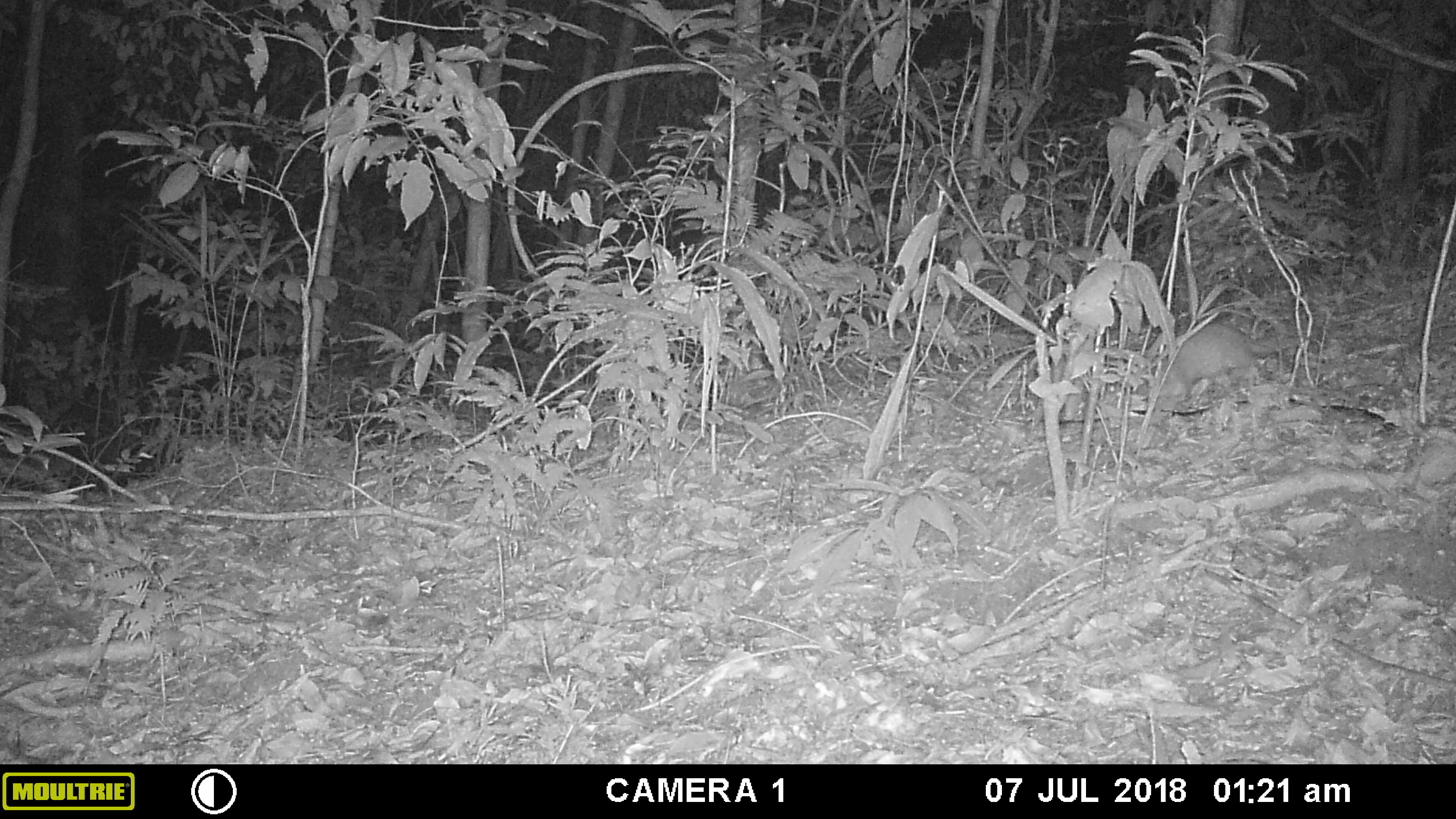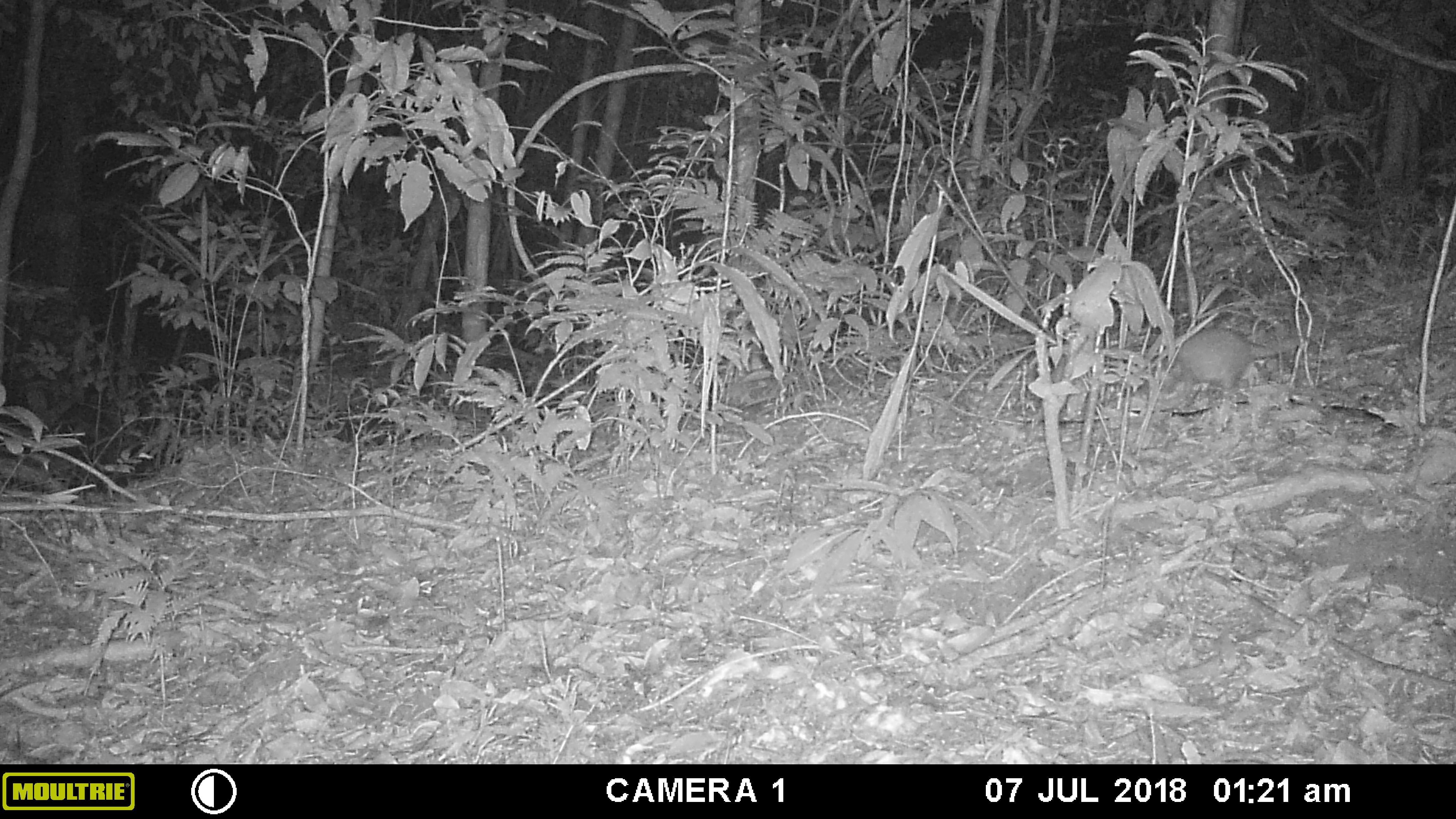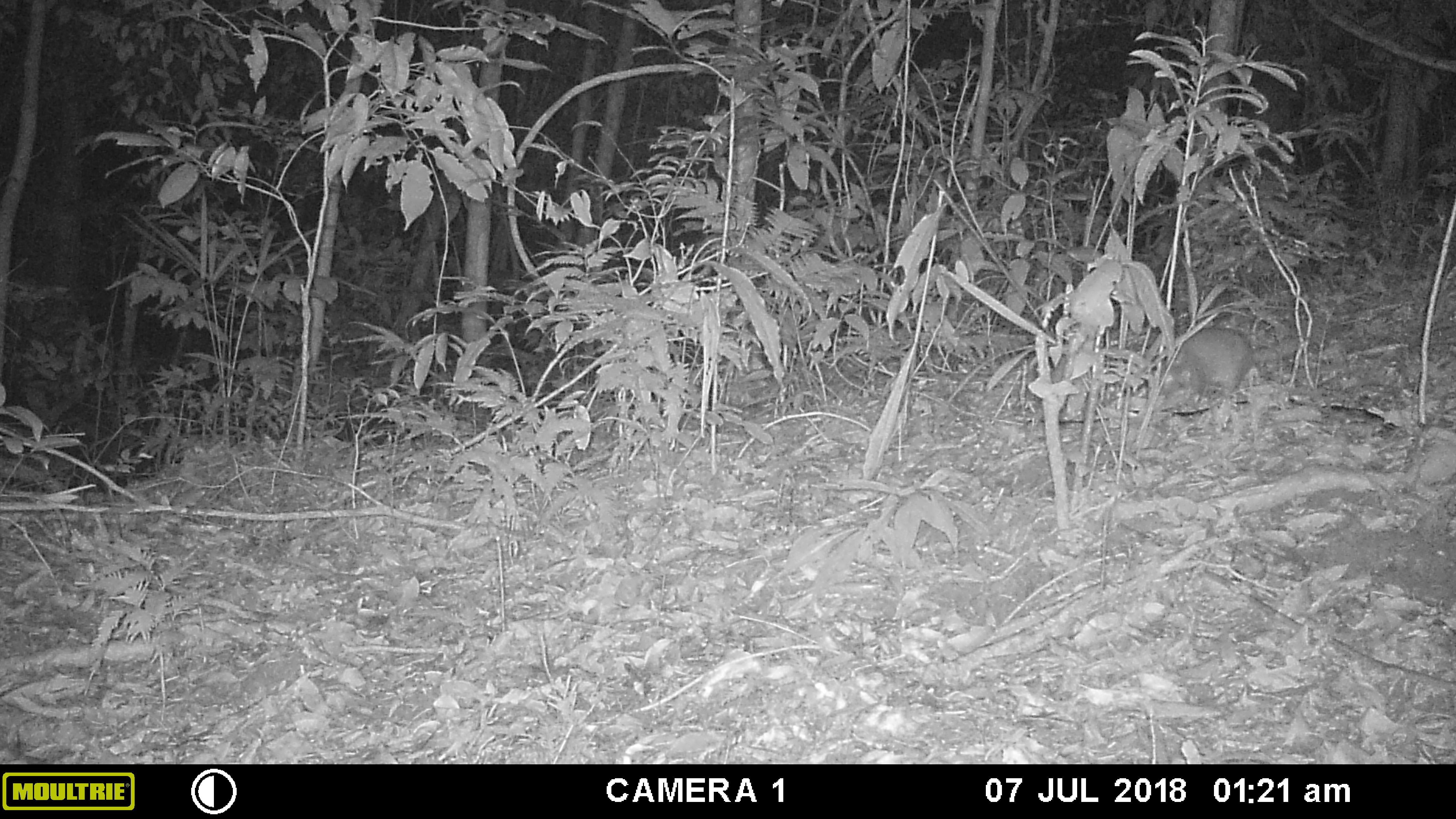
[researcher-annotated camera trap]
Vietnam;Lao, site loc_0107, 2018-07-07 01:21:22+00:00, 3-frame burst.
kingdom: Animalia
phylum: Chordata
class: Mammalia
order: Carnivora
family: Mustelidae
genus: Melogale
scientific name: Melogale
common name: ferret badger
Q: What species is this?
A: Ferret badger (Melogale).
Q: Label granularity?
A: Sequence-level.